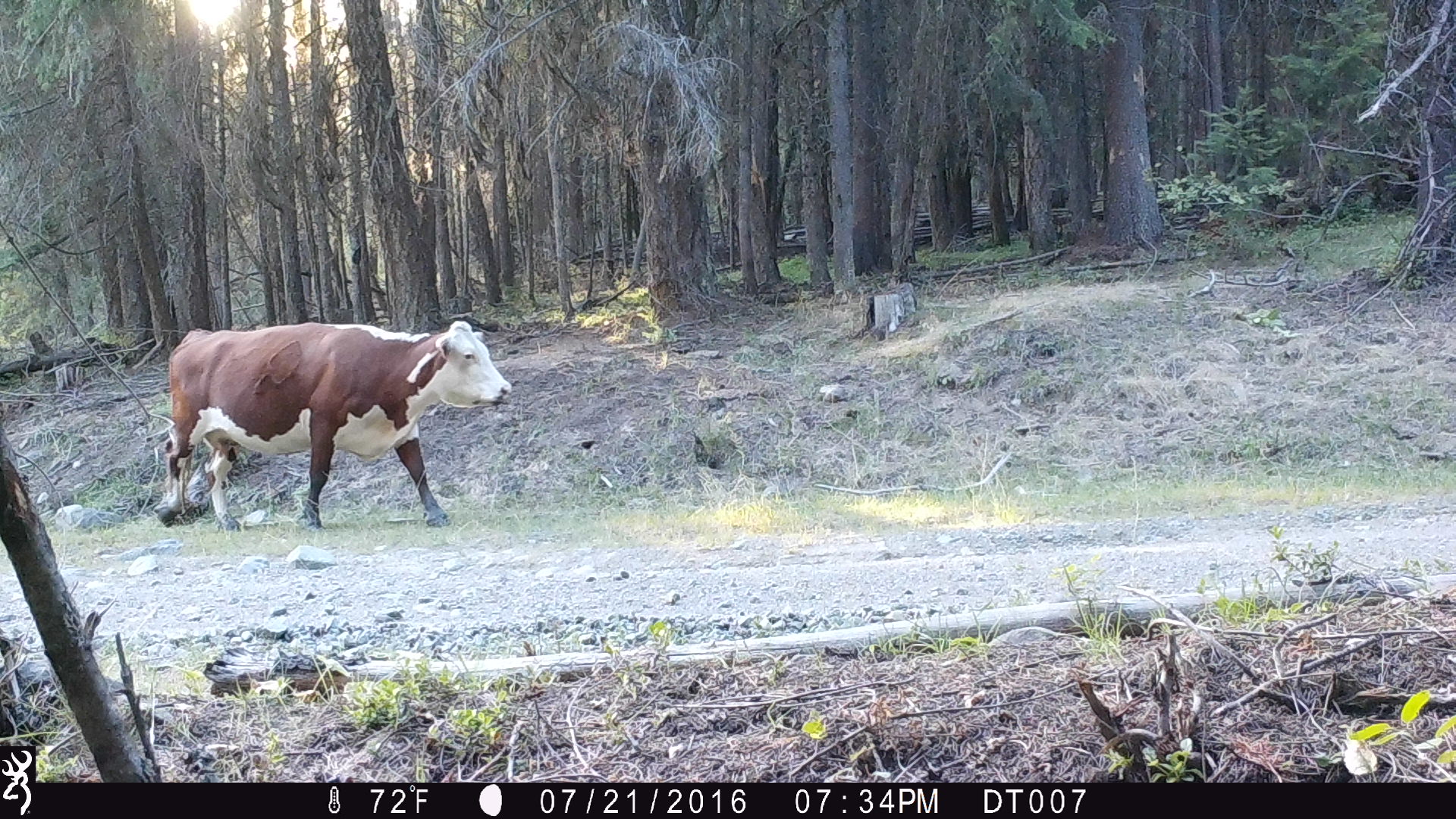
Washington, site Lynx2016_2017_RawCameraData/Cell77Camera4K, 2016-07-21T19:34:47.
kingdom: Animalia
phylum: Chordata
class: Mammalia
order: Artiodactyla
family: Bovidae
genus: Bos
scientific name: Bos taurus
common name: domestic cattle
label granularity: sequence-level